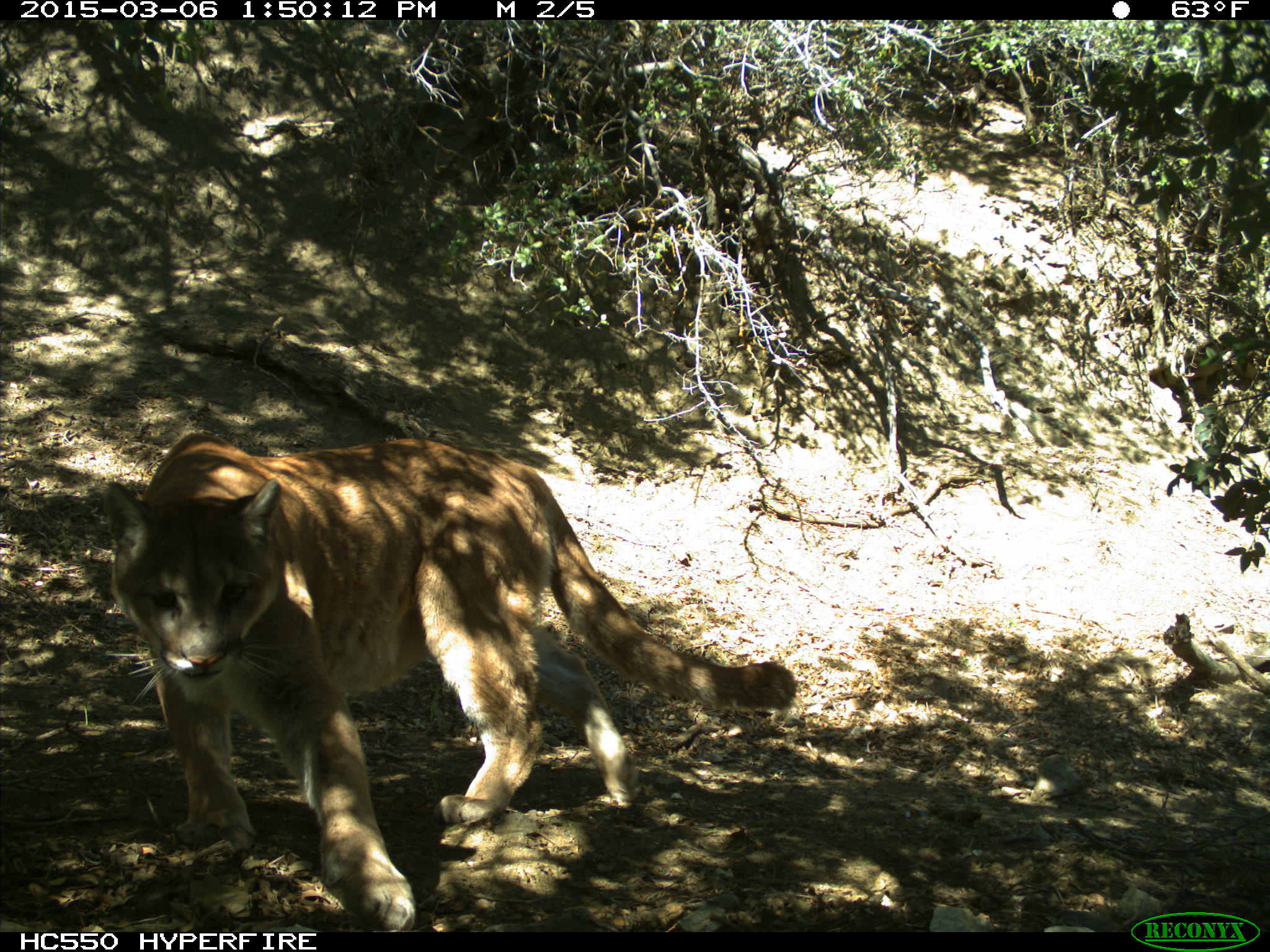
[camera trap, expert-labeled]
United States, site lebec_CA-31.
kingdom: Animalia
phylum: Chordata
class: Mammalia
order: Carnivora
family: Felidae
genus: Puma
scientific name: Puma concolor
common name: mountain lion